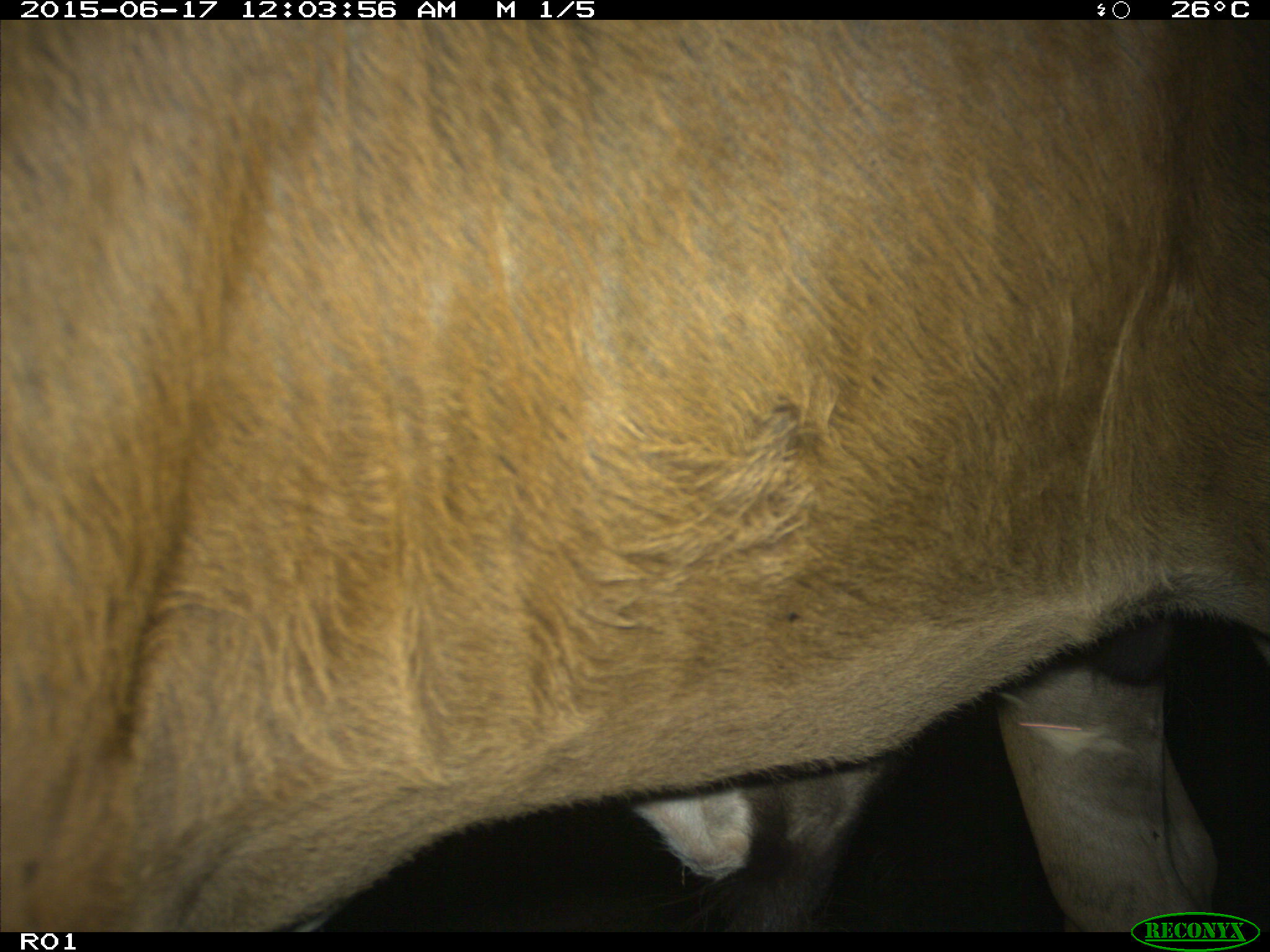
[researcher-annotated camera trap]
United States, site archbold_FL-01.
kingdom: Animalia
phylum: Chordata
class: Mammalia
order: Artiodactyla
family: Bovidae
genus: Bos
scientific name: Bos taurus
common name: domestic cow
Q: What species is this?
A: Bos taurus (domestic cow).